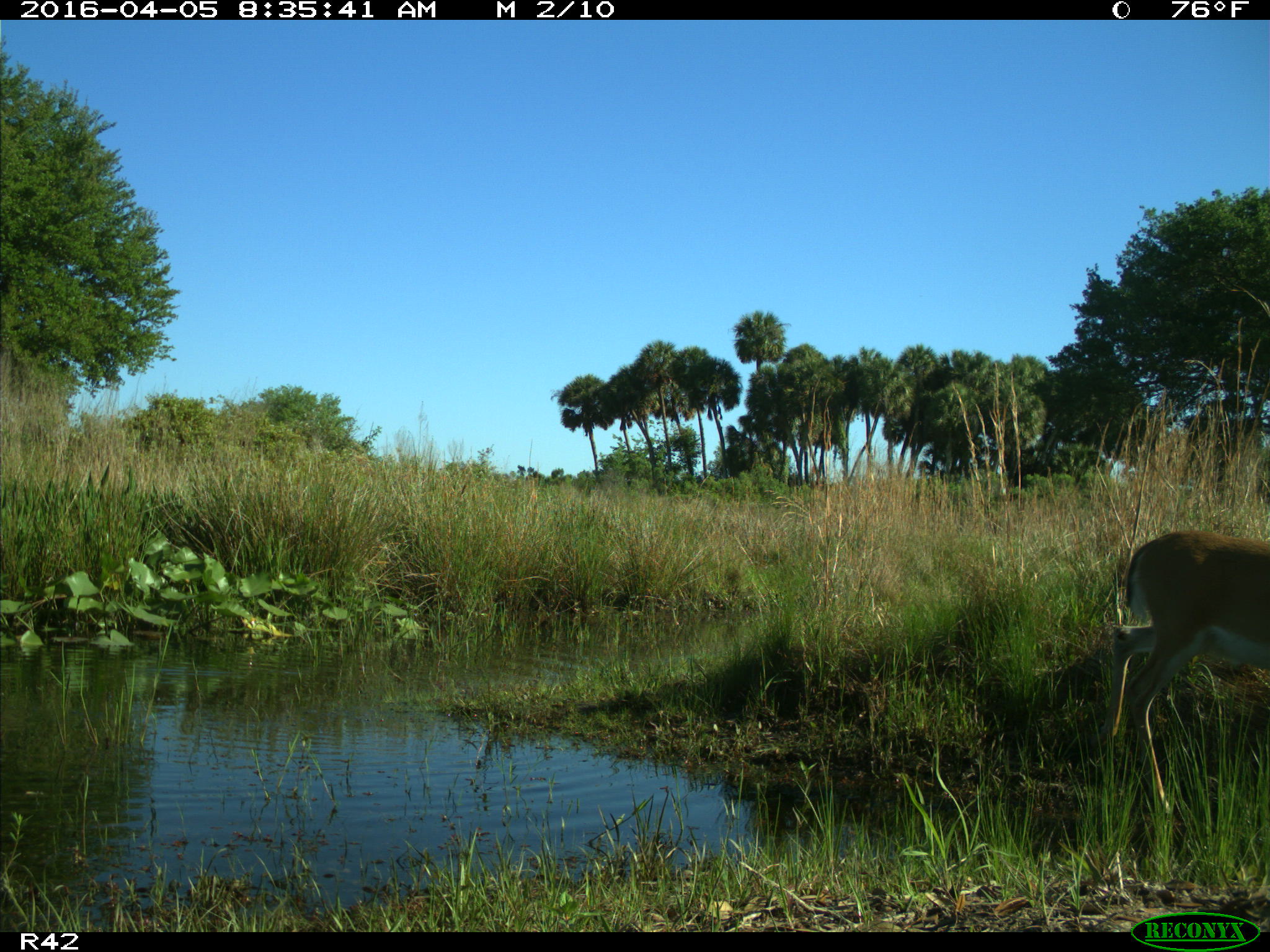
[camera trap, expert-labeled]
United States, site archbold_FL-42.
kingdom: Animalia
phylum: Chordata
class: Mammalia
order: Artiodactyla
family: Cervidae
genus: Odocoileus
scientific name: Odocoileus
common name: deer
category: unidentified deer